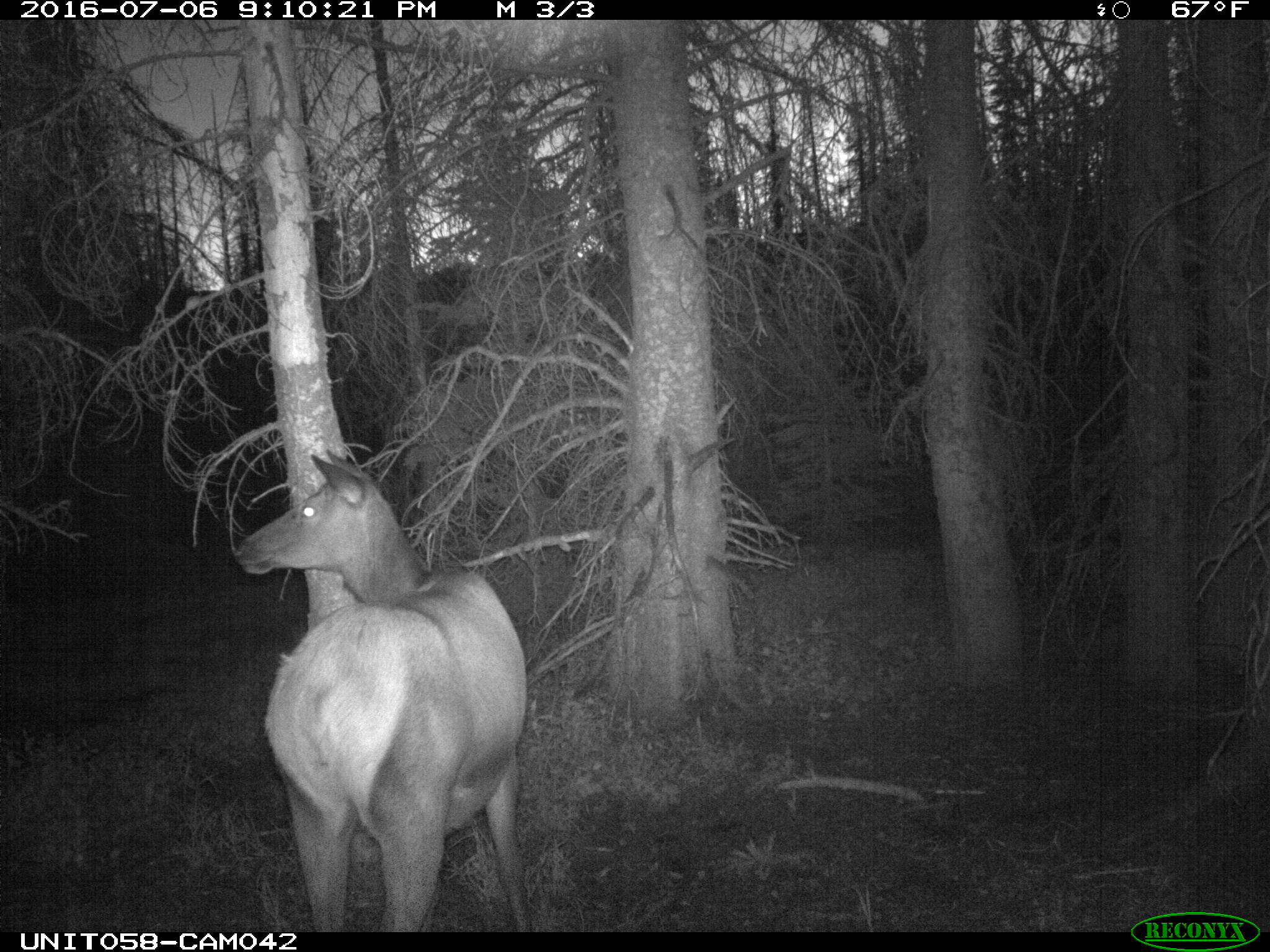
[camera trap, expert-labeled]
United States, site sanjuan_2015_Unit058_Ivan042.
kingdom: Animalia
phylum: Chordata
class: Mammalia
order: Artiodactyla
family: Cervidae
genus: Cervus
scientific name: Cervus elaphus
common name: red deer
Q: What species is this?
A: Cervus elaphus (red deer).